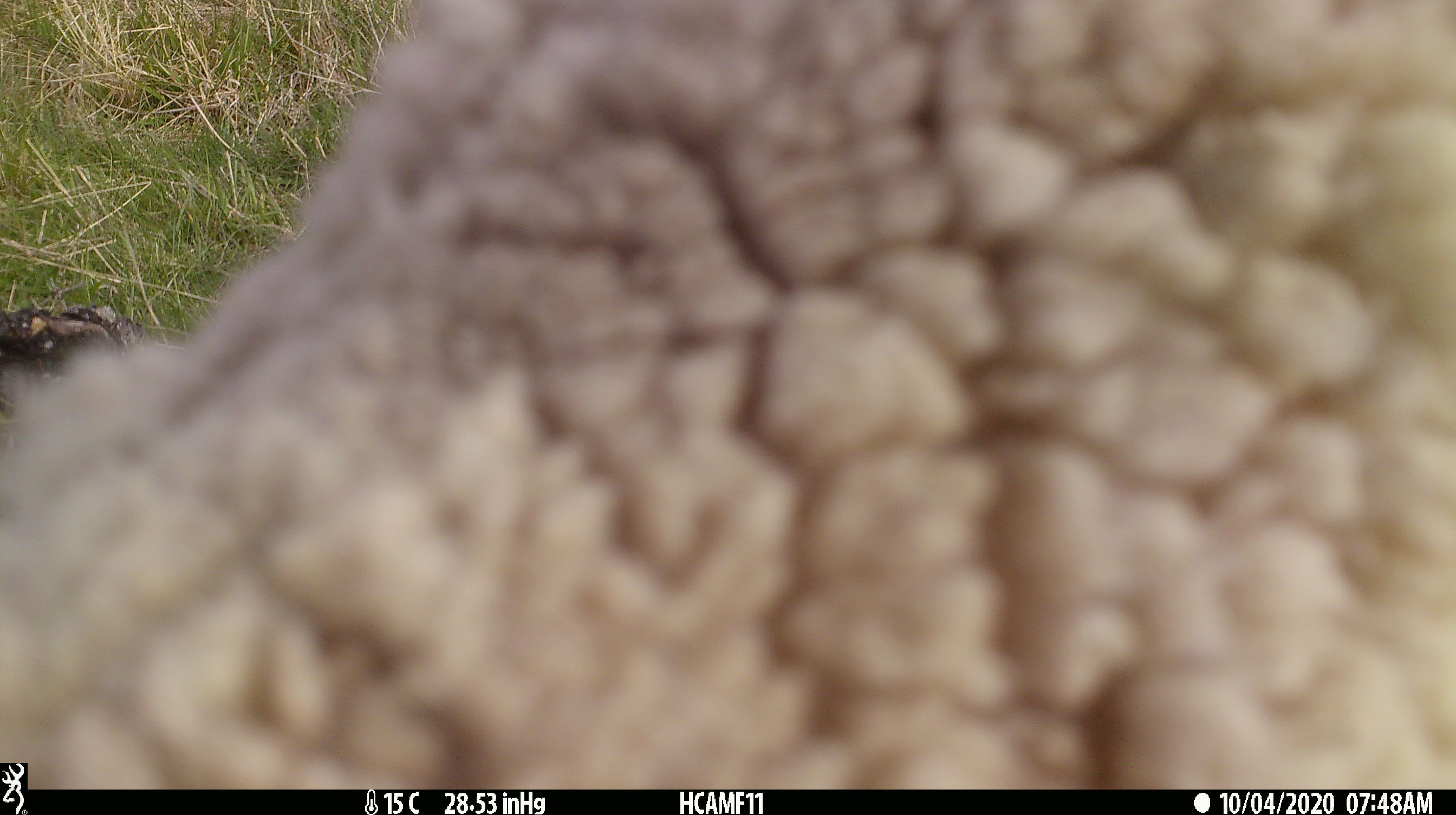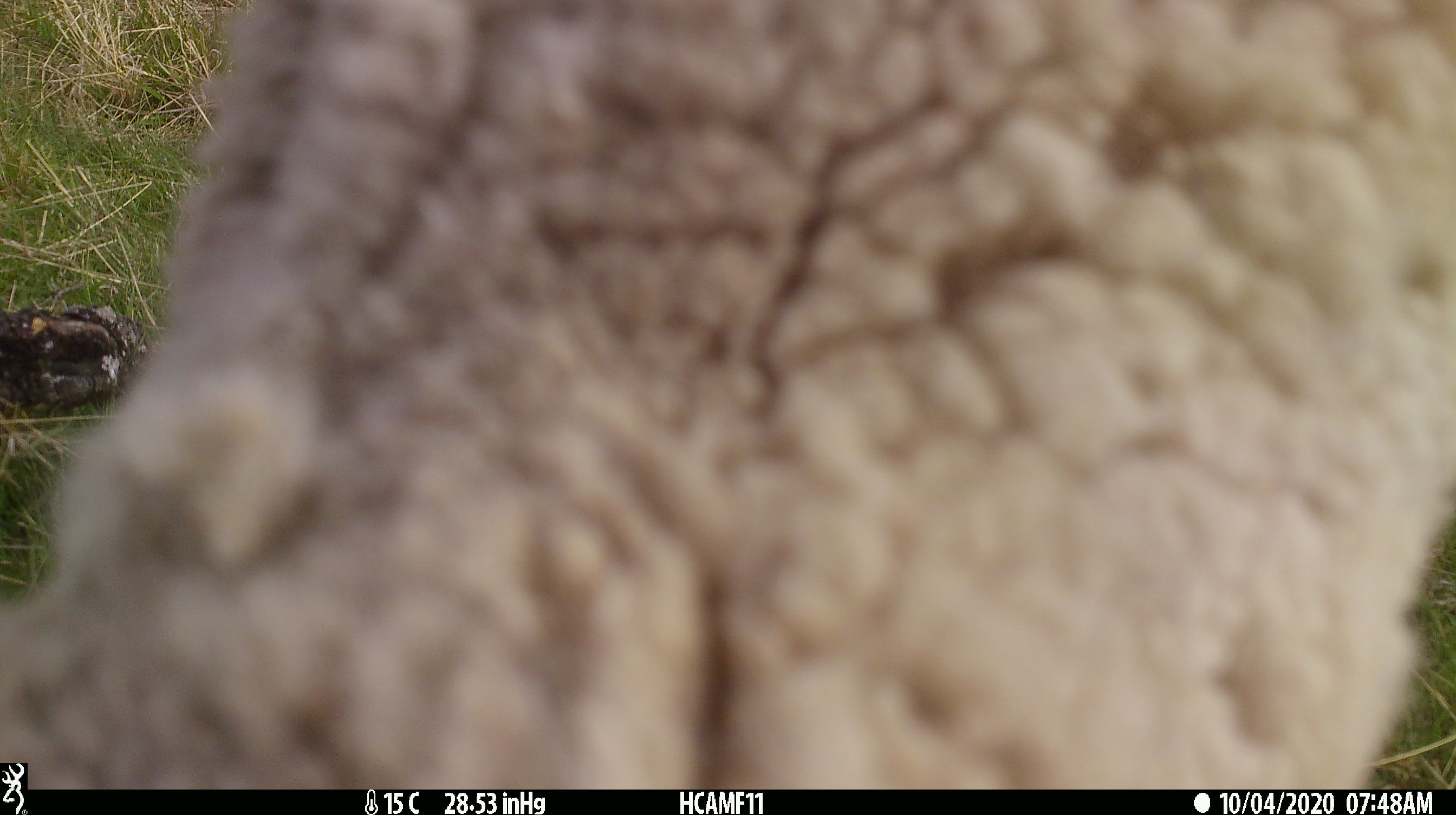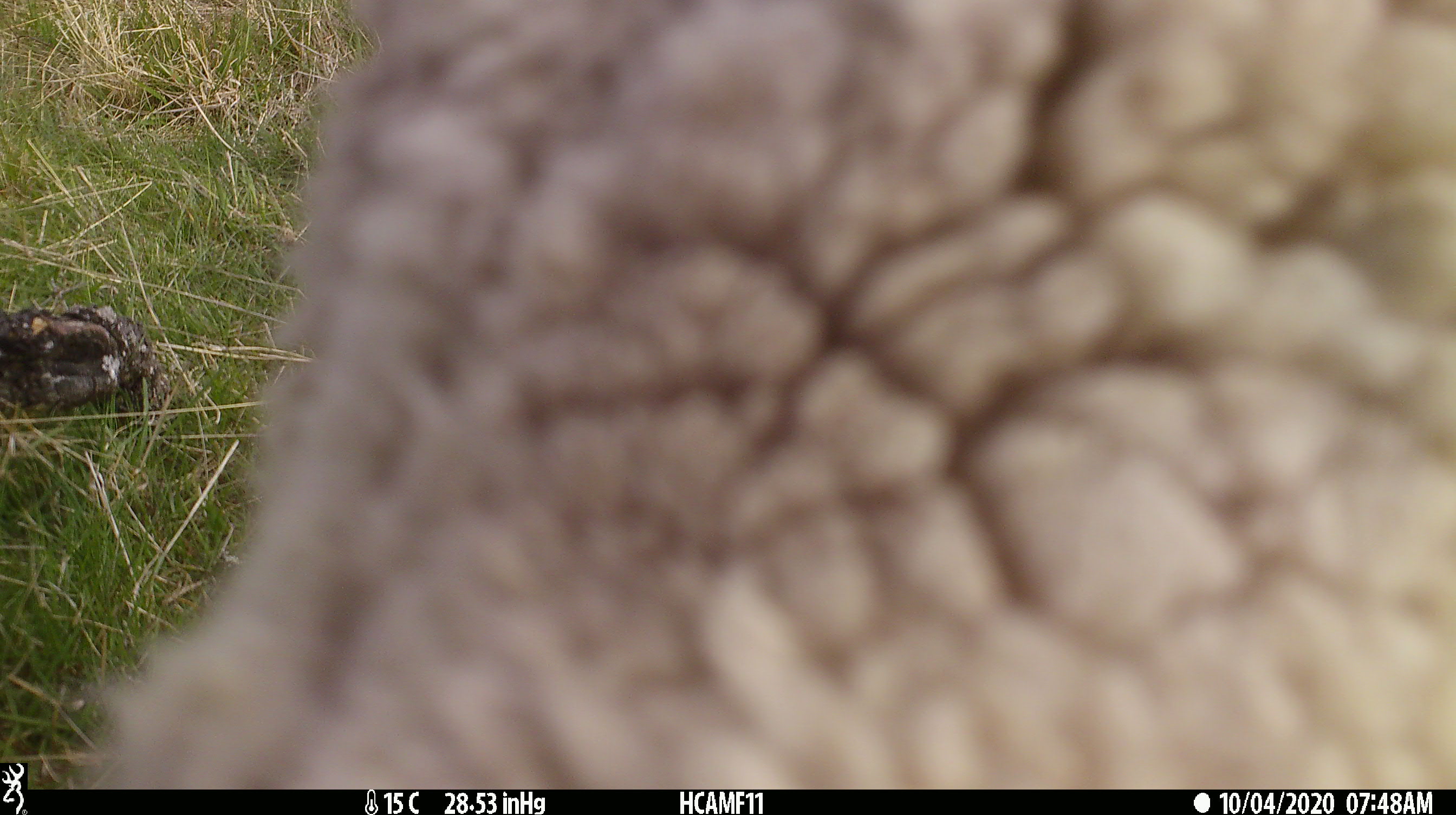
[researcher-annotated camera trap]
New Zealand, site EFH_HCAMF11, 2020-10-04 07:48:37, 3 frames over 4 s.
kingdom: Animalia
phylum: Chordata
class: Mammalia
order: Artiodactyla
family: Bovidae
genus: Ovis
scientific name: Ovis aries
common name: domestic sheep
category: sheep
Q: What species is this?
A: Sheep (domestic sheep) (Ovis aries).